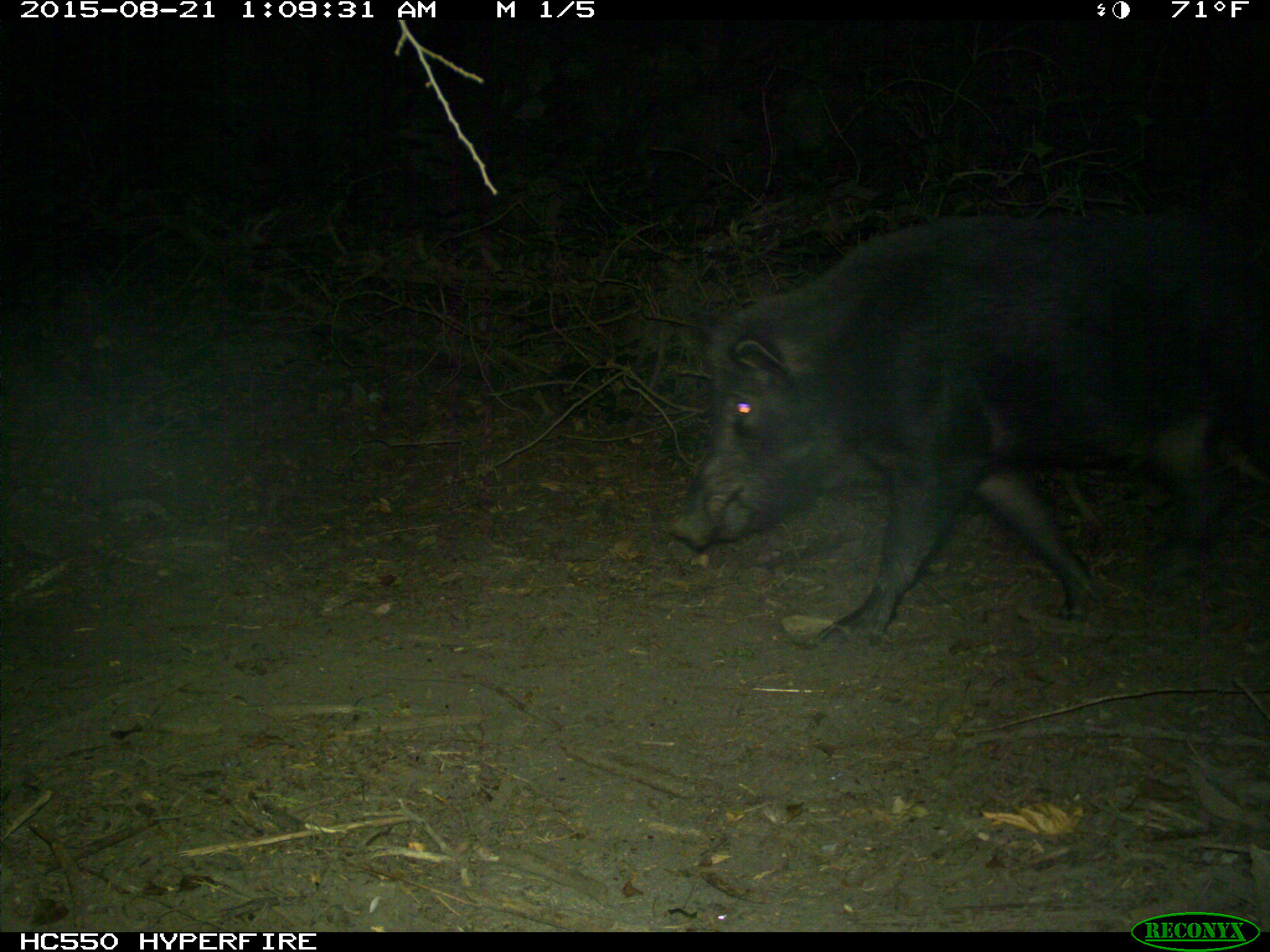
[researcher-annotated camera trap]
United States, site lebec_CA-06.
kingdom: Animalia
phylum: Chordata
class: Mammalia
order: Artiodactyla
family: Suidae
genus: Sus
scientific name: Sus scrofa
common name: wild boar